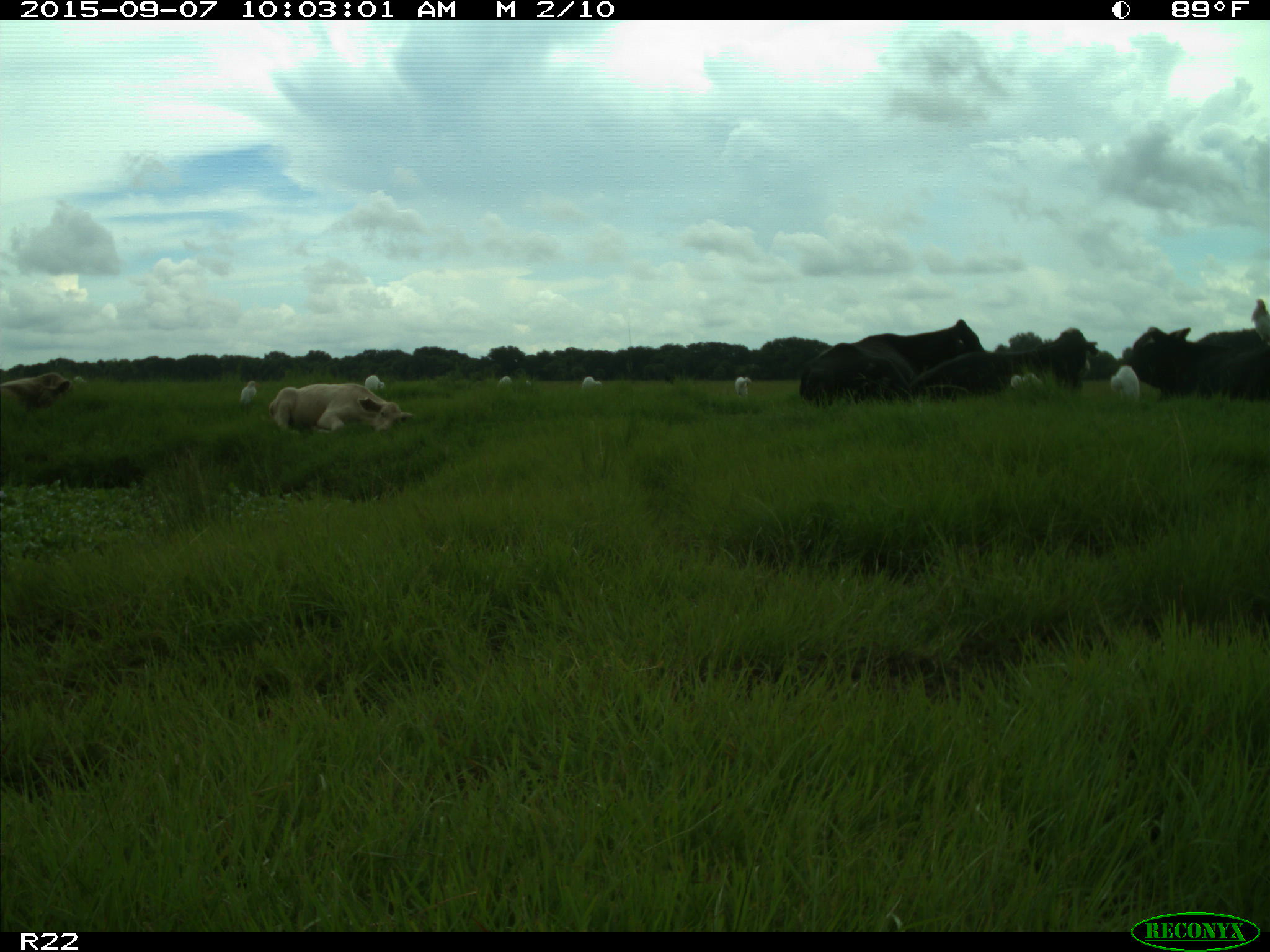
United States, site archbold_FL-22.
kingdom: Animalia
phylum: Chordata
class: Mammalia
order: Artiodactyla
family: Bovidae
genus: Bos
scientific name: Bos taurus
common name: domestic cow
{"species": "Bos taurus (domestic cow)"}